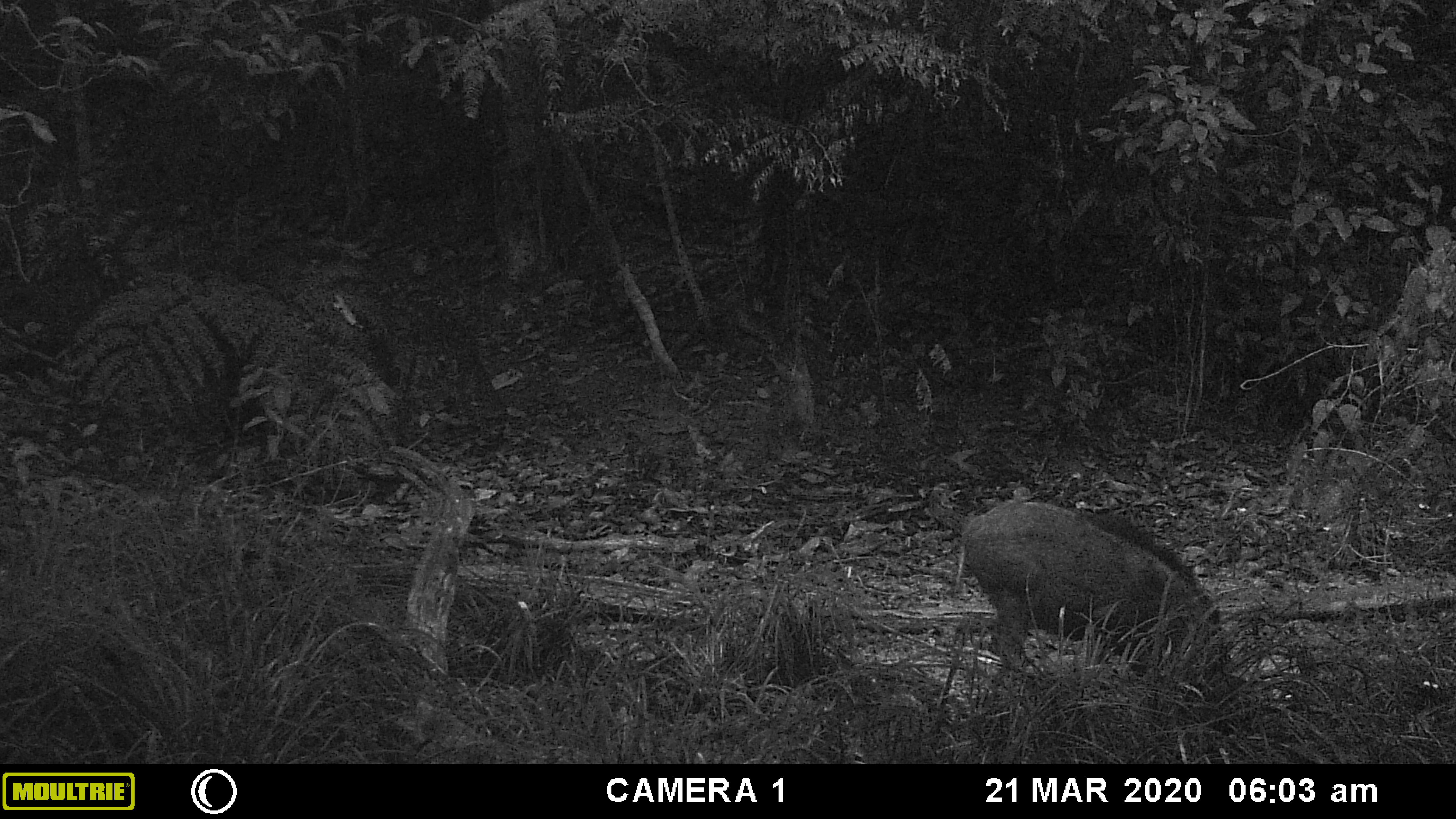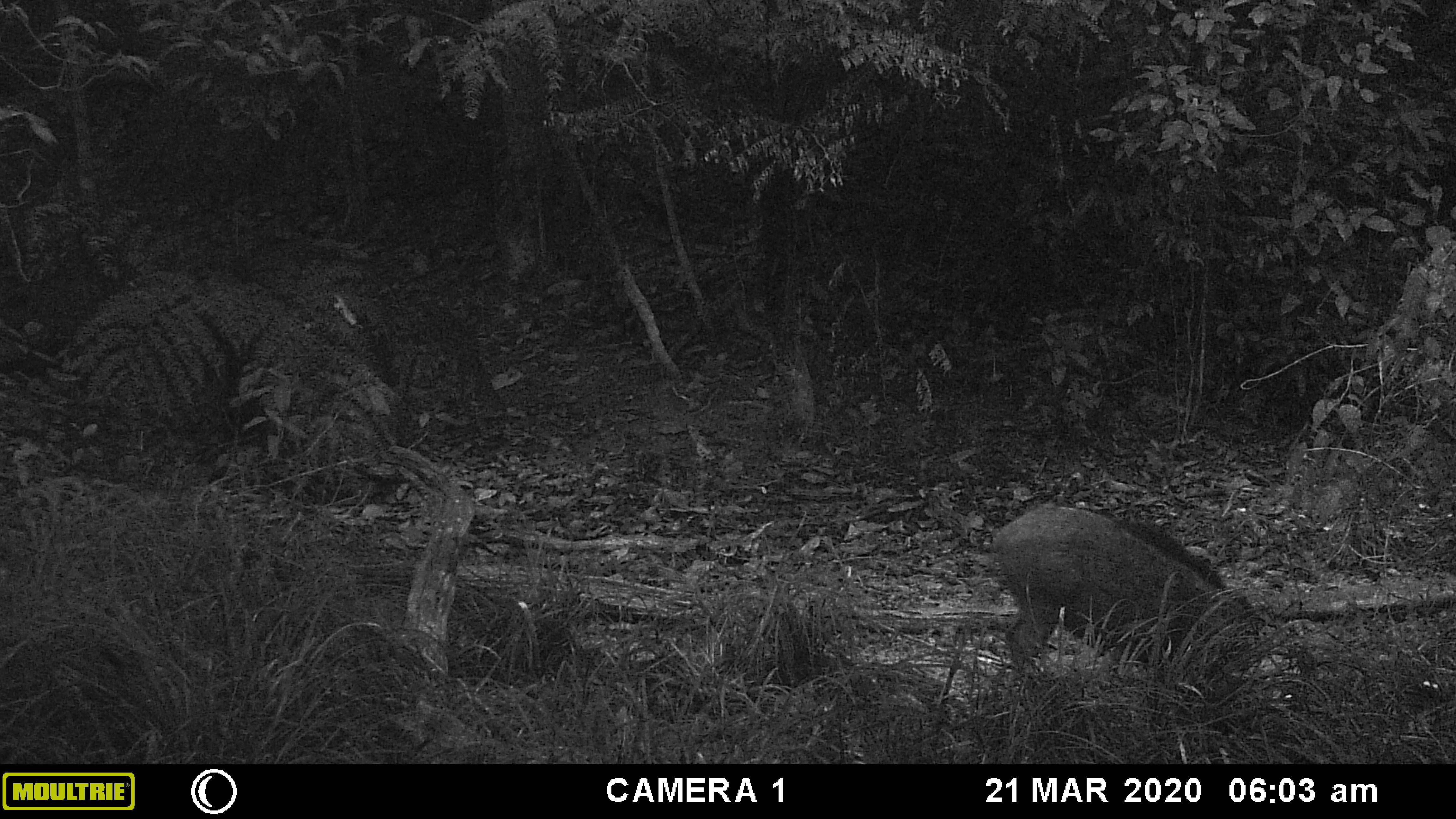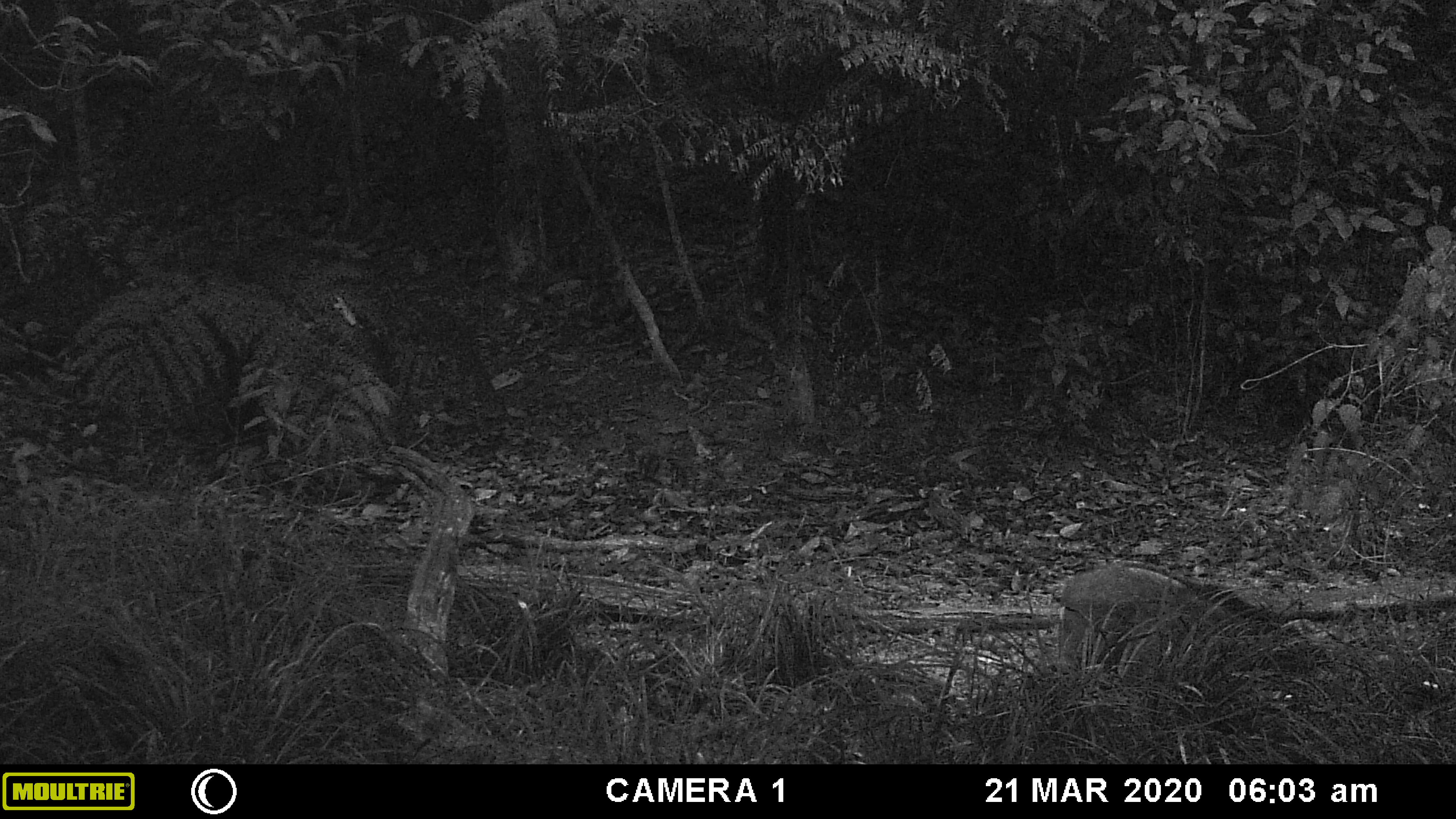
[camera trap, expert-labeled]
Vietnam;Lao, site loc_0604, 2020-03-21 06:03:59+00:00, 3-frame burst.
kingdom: Animalia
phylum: Chordata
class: Mammalia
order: Artiodactyla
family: Suidae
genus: Sus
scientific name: Sus scrofa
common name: eurasian wild pig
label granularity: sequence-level